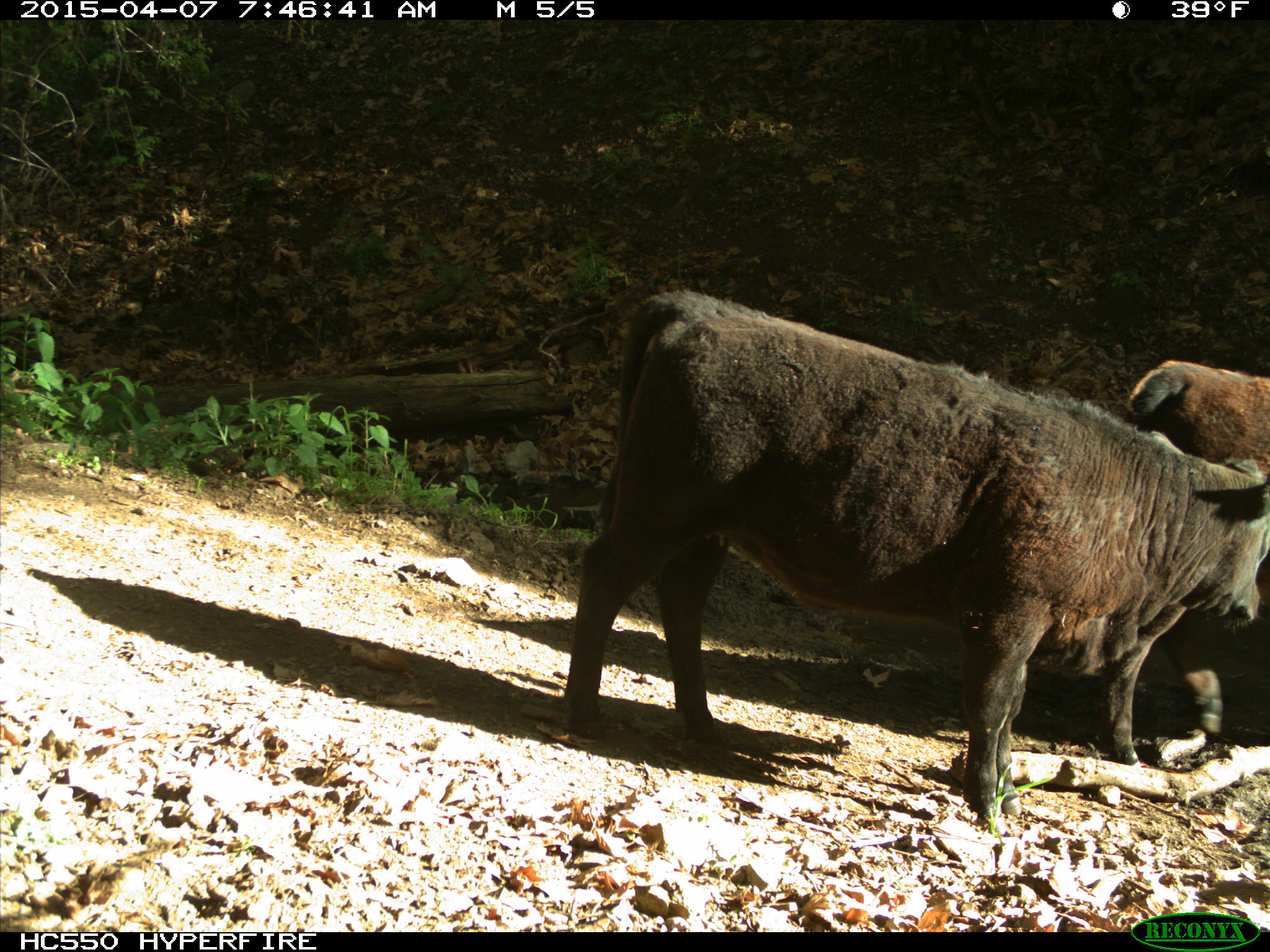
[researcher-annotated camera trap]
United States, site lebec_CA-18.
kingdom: Animalia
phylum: Chordata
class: Mammalia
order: Artiodactyla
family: Bovidae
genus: Bos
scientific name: Bos taurus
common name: domestic cow